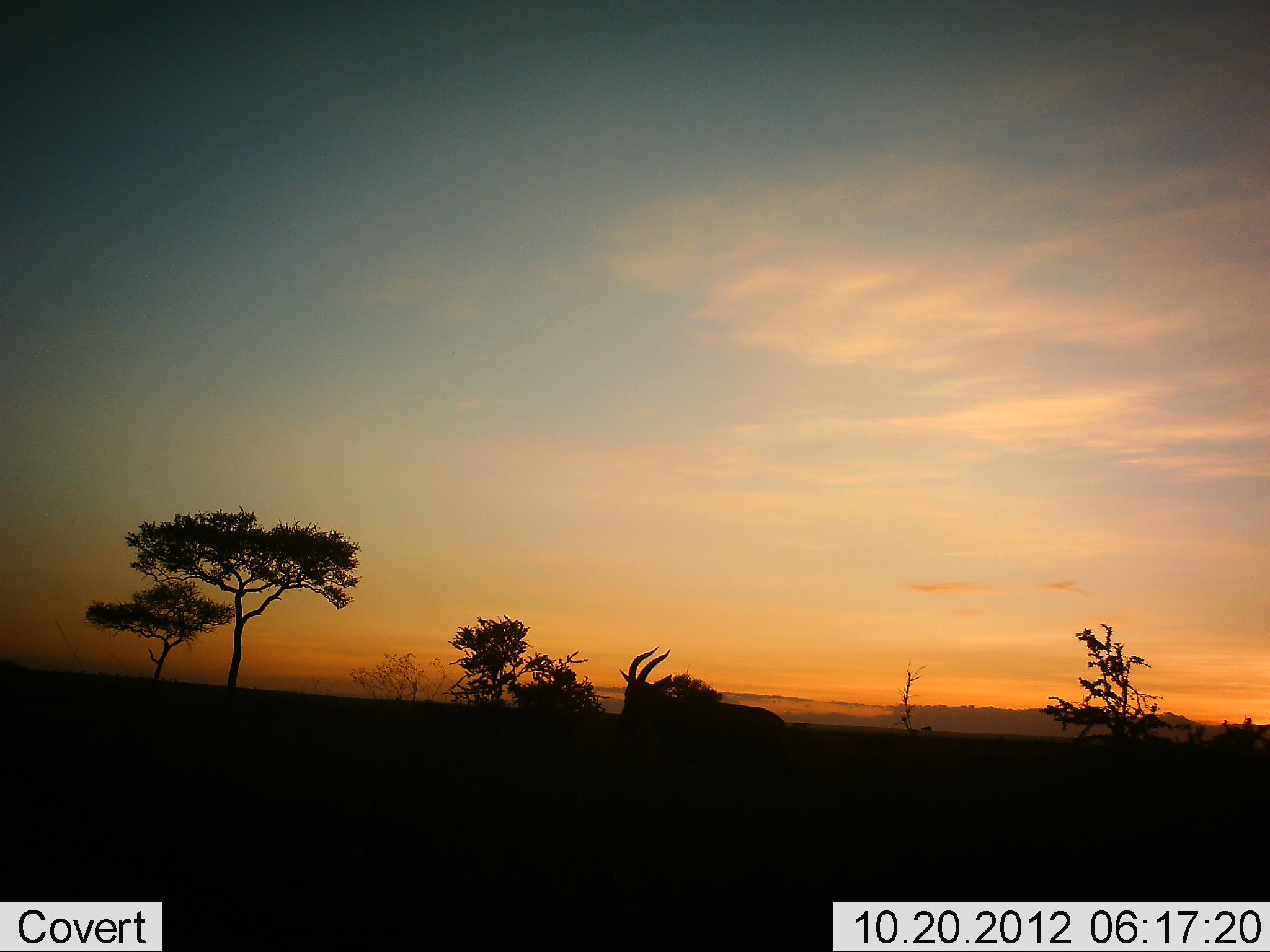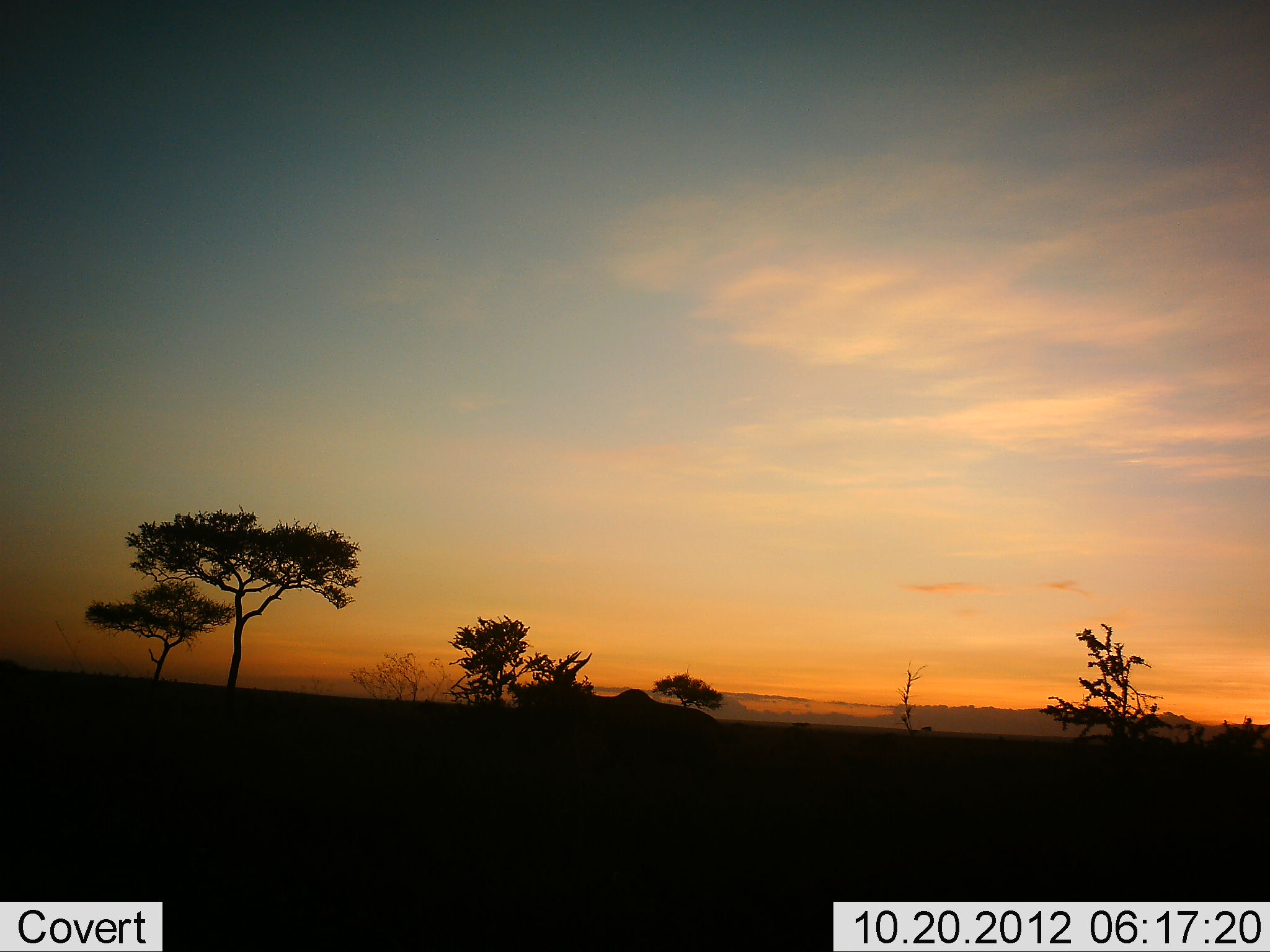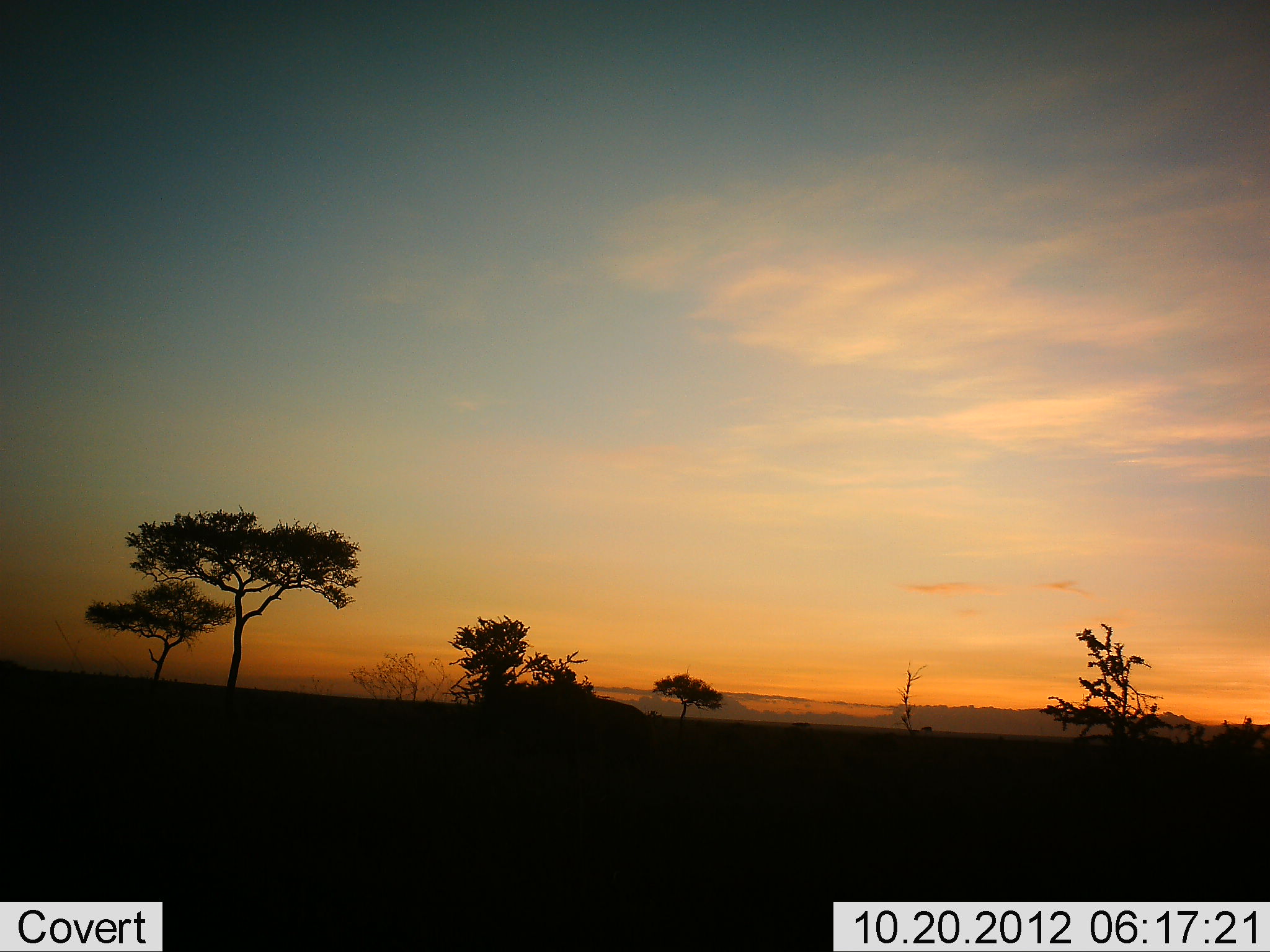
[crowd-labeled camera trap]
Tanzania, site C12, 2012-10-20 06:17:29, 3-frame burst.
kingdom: Animalia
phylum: Chordata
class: Mammalia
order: Artiodactyla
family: Bovidae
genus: Damaliscus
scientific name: Damaliscus lunatus jimela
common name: topi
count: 1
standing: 0%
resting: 0%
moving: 100%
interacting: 0%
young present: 0%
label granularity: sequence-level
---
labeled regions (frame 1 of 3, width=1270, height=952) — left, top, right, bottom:
animal: 616, 646, 793, 811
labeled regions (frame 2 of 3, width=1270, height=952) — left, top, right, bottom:
animal: 521, 651, 726, 806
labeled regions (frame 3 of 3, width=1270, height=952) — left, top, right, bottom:
animal: 474, 682, 654, 806